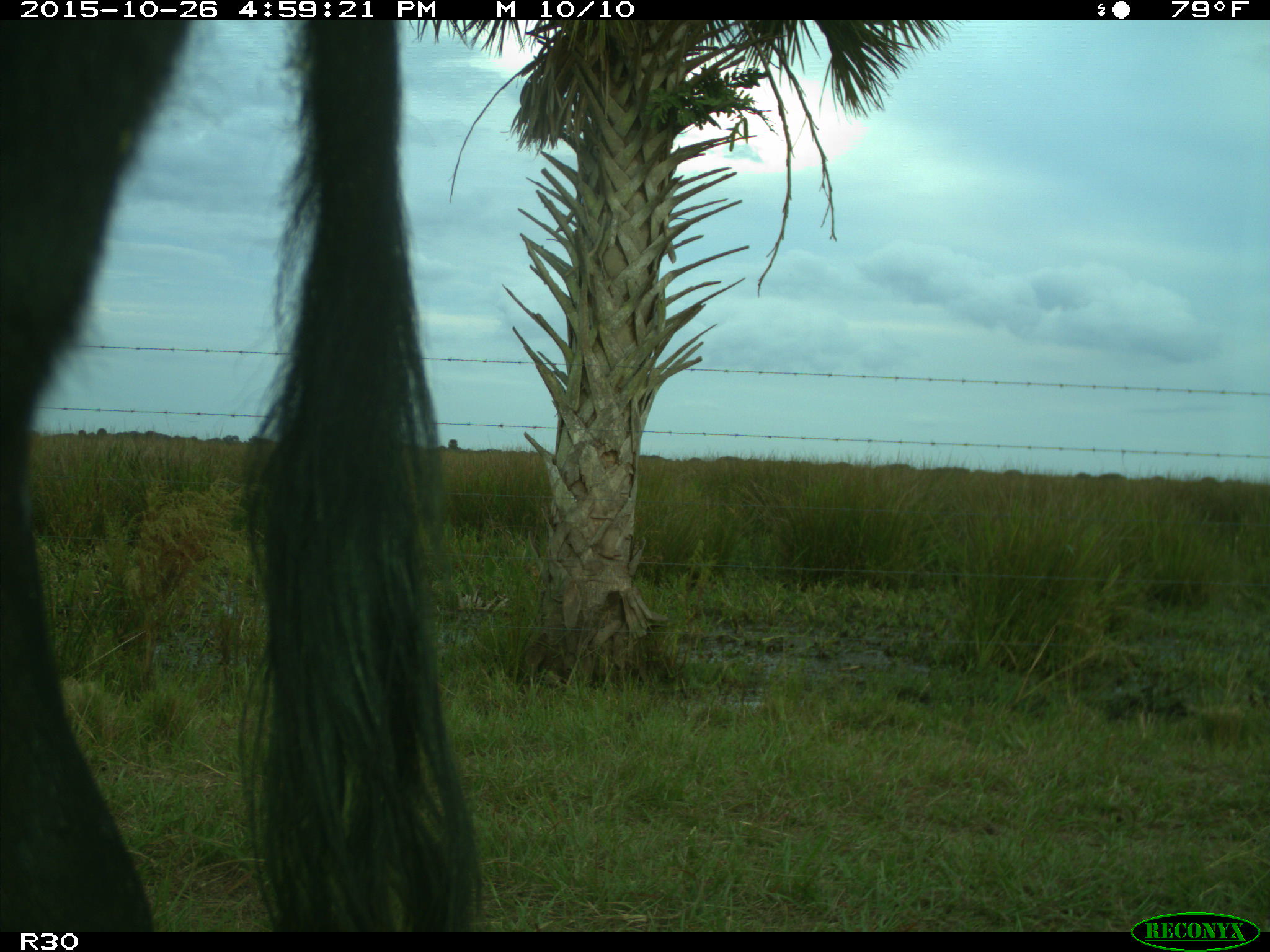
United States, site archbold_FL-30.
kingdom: Animalia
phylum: Chordata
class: Mammalia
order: Artiodactyla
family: Bovidae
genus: Bos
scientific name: Bos taurus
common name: domestic cow